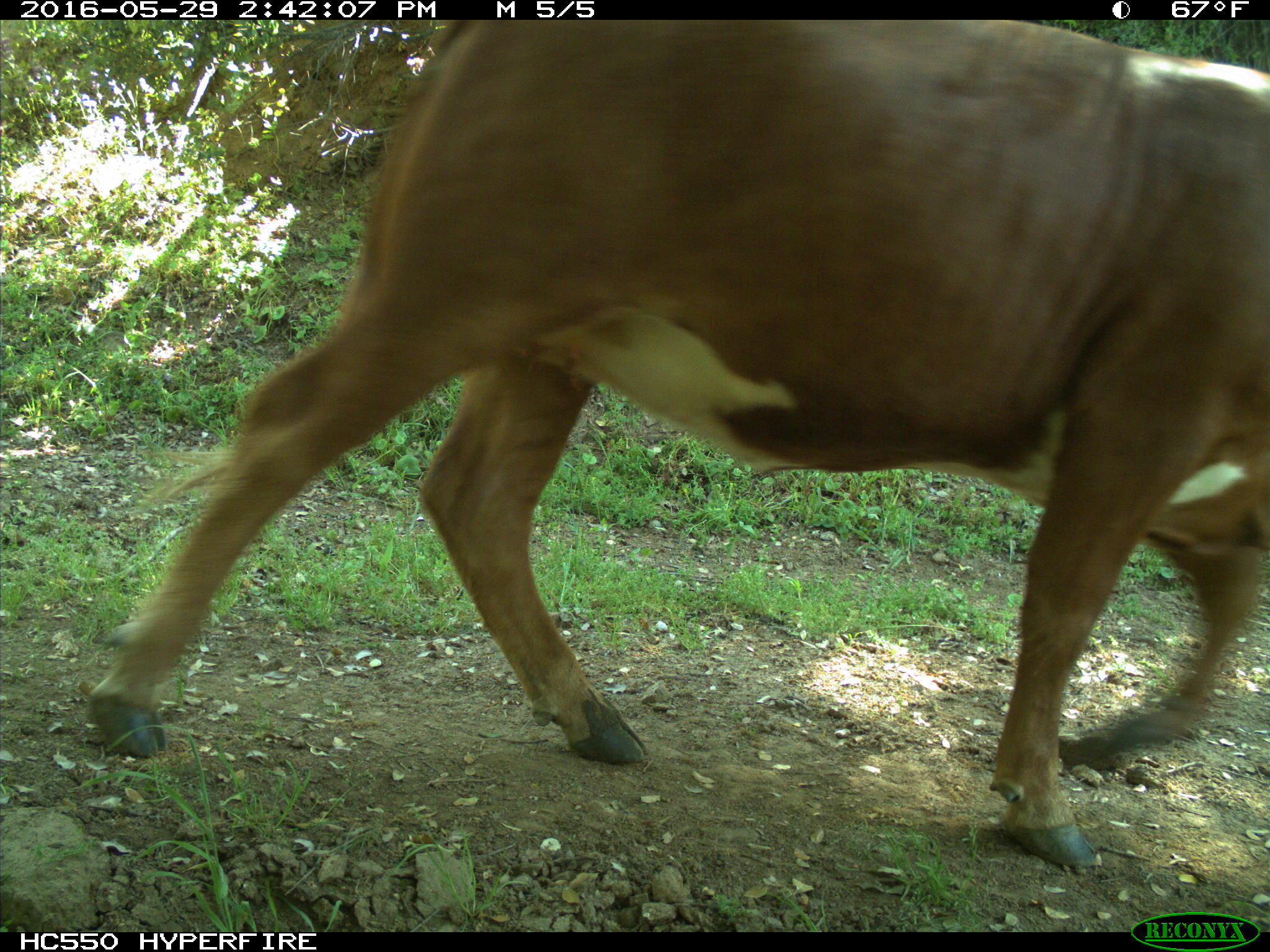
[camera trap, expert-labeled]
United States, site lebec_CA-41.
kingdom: Animalia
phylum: Chordata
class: Mammalia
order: Artiodactyla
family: Bovidae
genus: Bos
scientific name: Bos taurus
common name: domestic cow